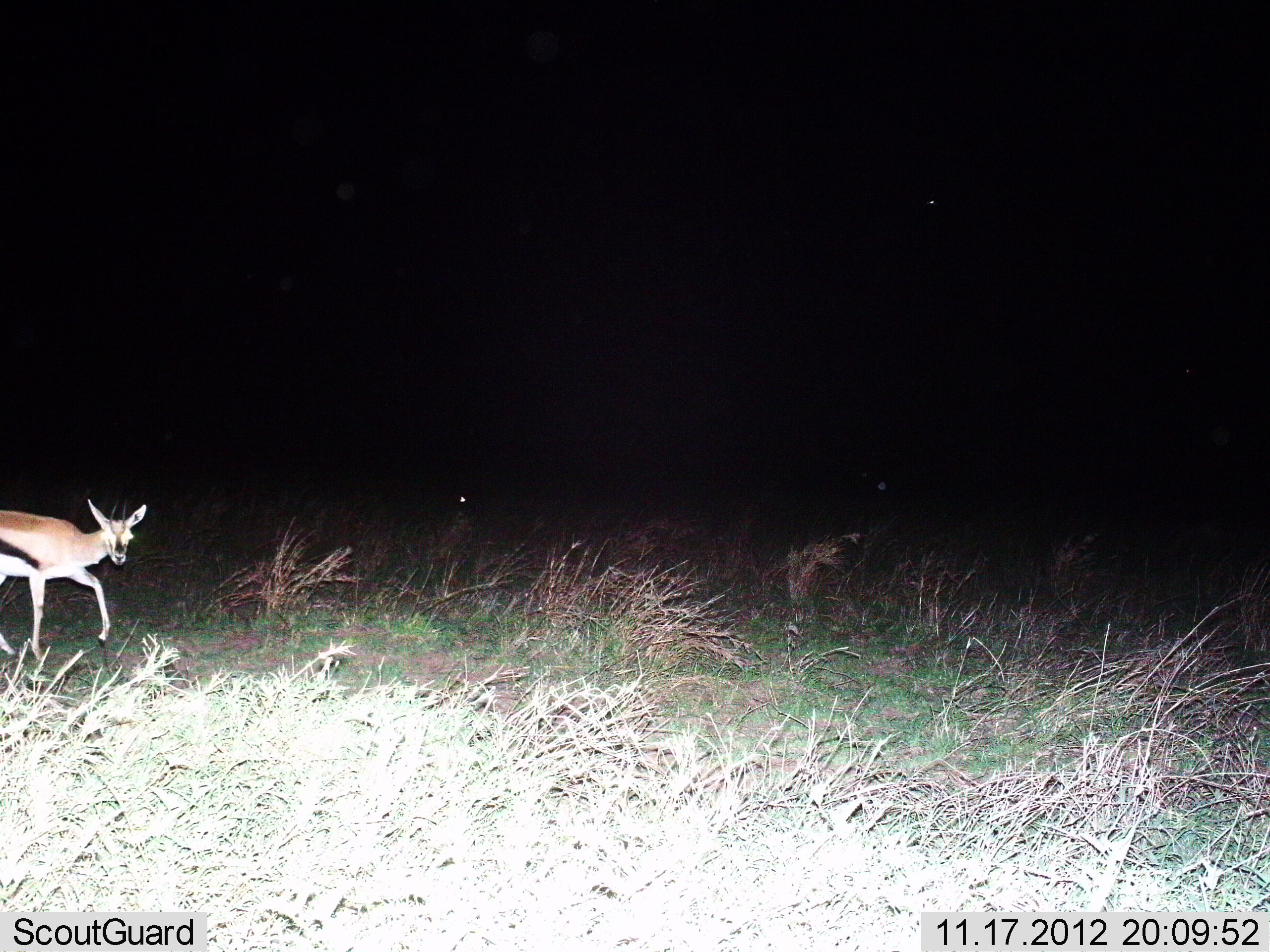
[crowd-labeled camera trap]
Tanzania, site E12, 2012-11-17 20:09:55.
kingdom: Animalia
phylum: Chordata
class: Mammalia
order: Artiodactyla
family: Bovidae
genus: Eudorcas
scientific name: Eudorcas thomsonii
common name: thomson's gazelle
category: gazellethomsons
Gazellethomsons (thomson's gazelle) (Eudorcas thomsonii), count 1. Behavior (volunteer vote fractions): standing 20%, resting 0%, moving 80%, interacting 0%. Young present (vote fraction): 0%. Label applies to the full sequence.